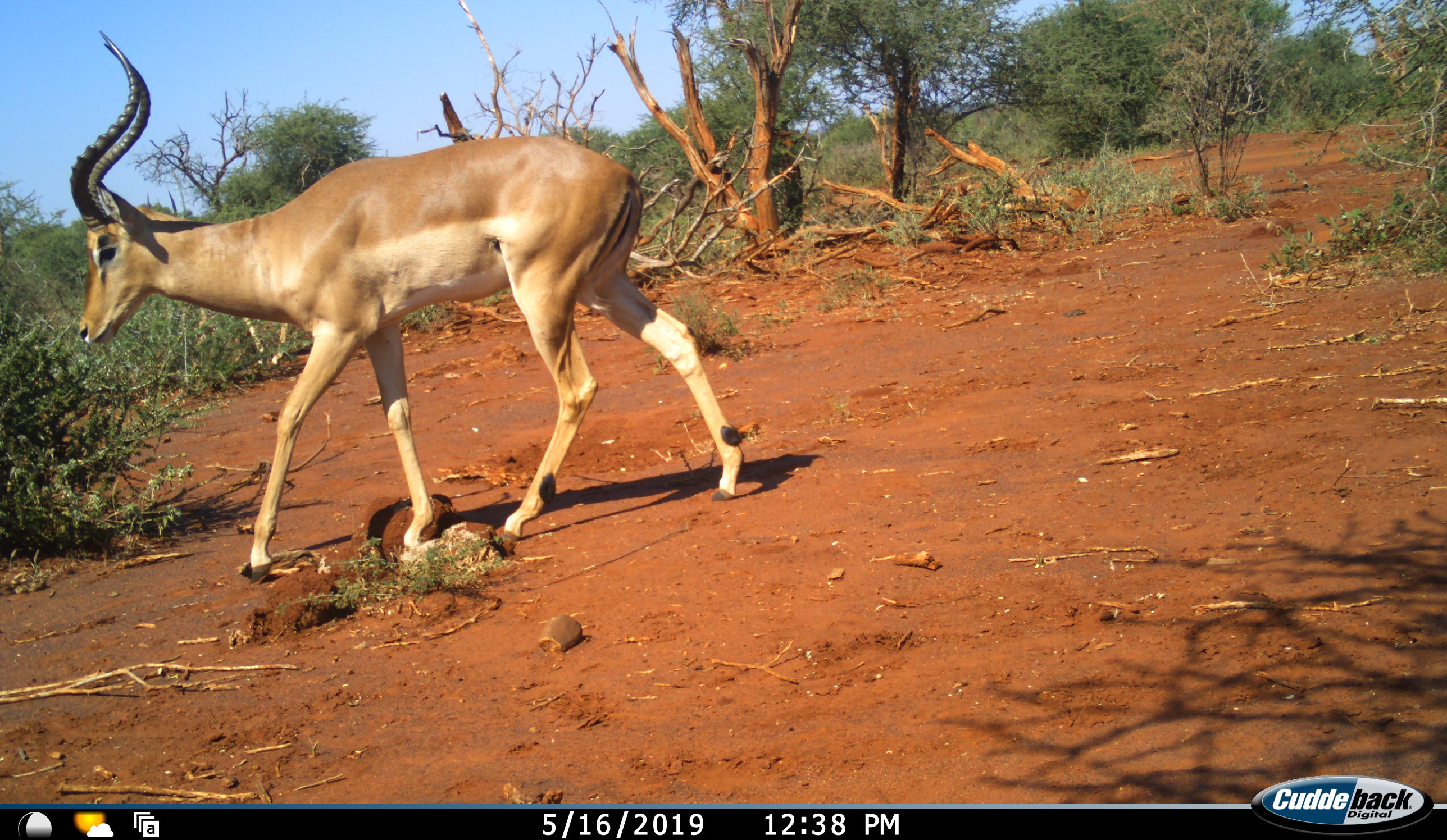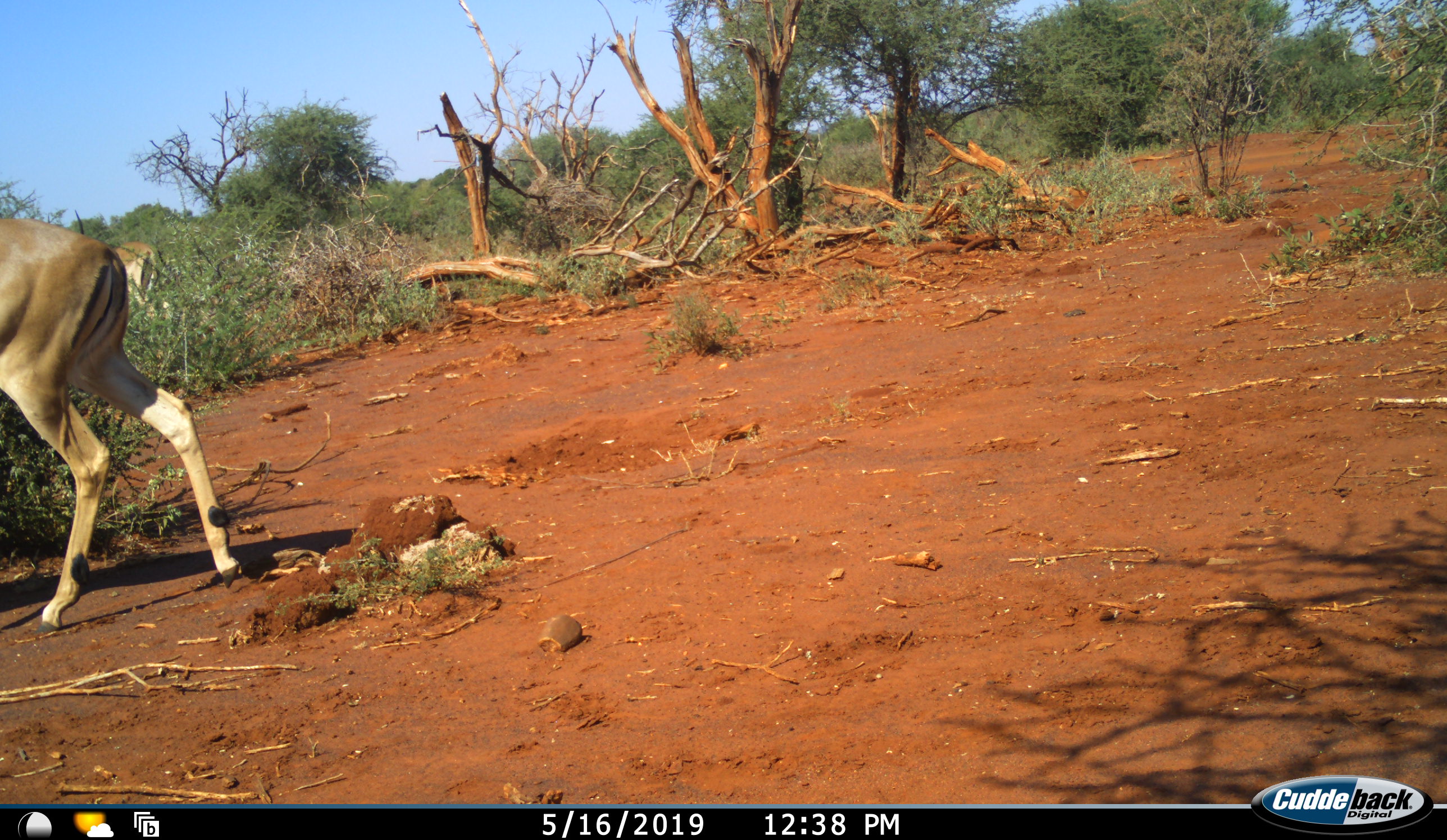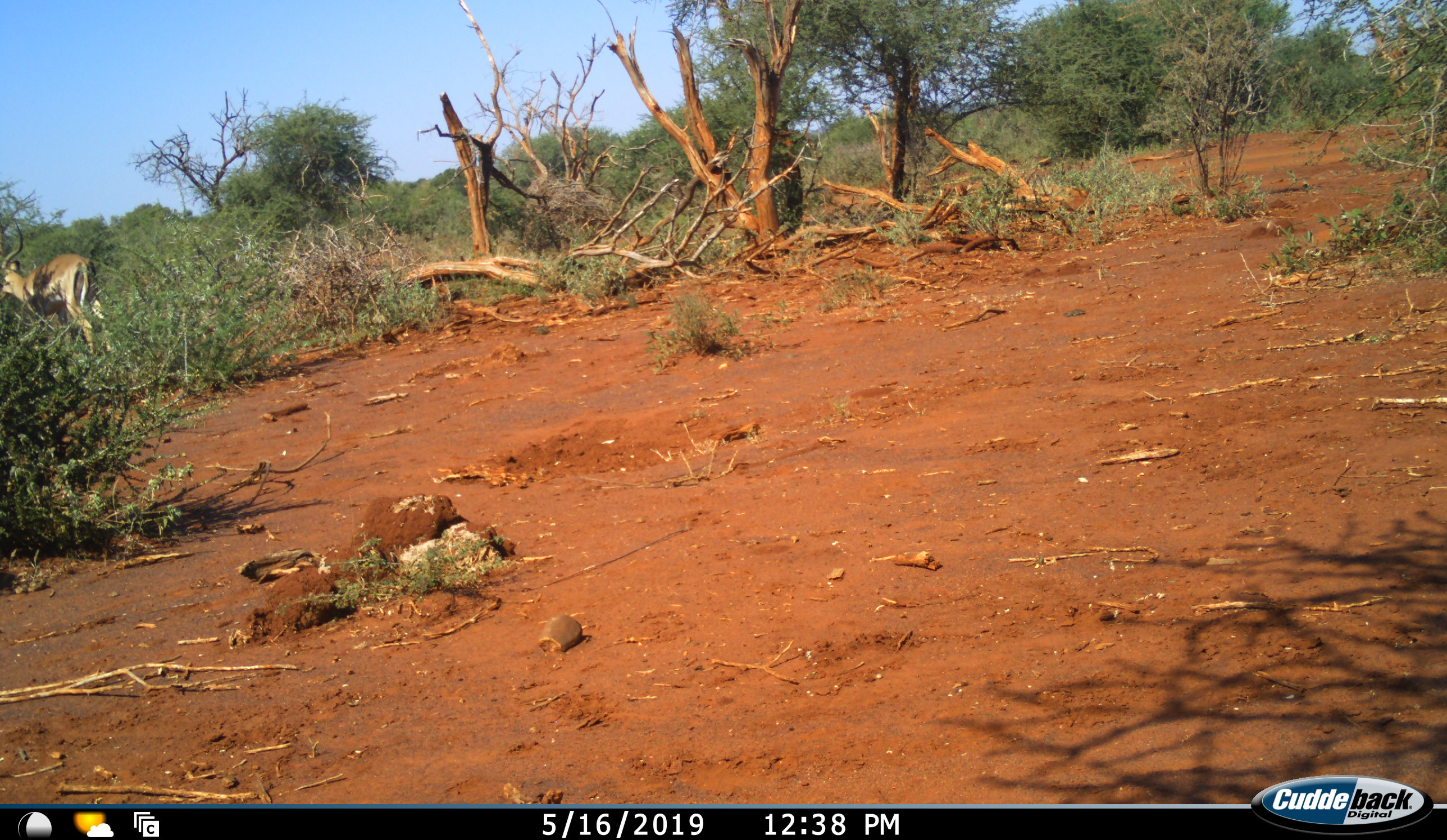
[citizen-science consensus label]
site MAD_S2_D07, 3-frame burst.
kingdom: Animalia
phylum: Chordata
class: Mammalia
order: Artiodactyla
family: Bovidae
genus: Aepyceros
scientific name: Aepyceros melampus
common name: impala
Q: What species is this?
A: Impala (Aepyceros melampus).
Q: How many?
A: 2.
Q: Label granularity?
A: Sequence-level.